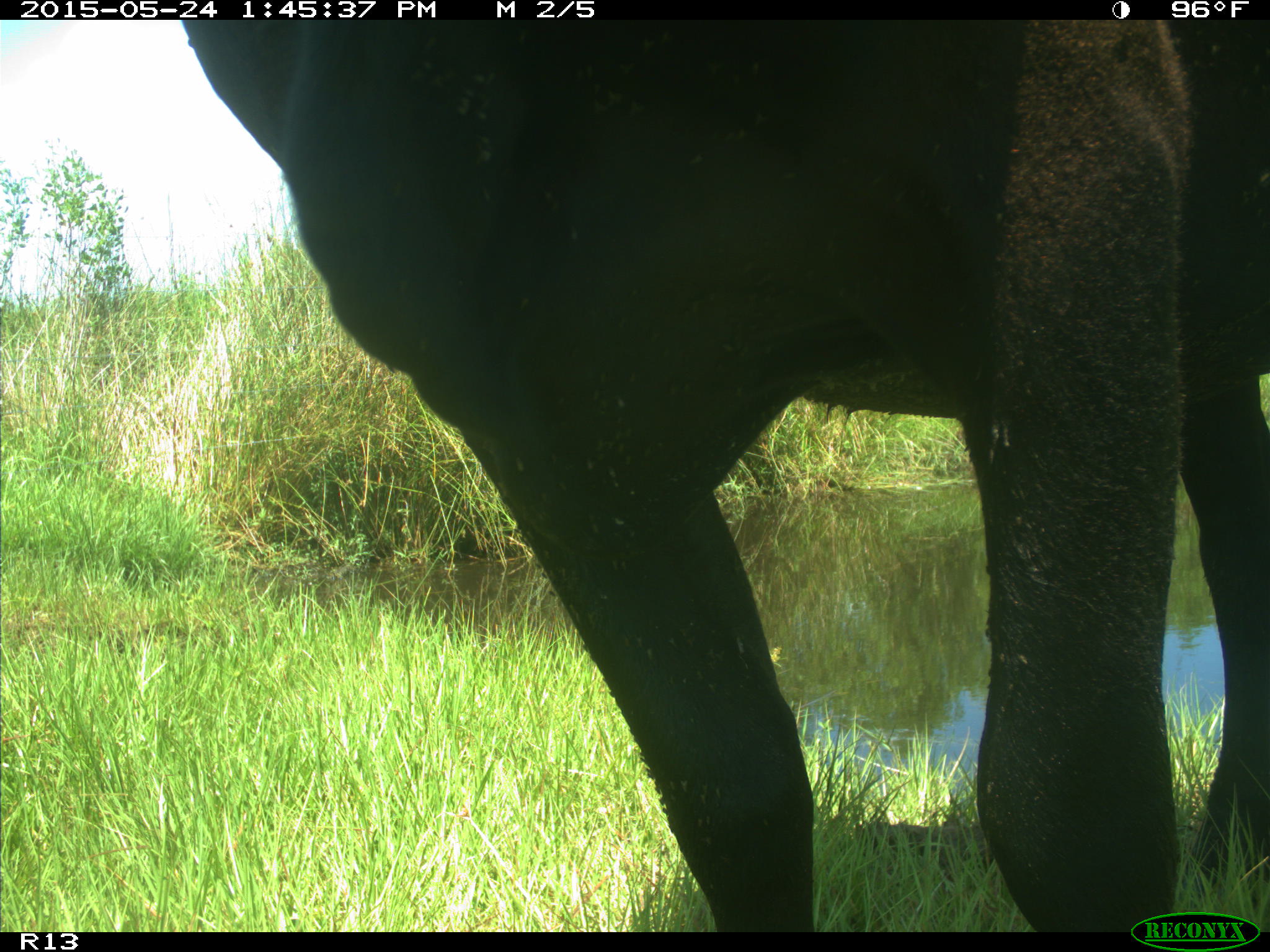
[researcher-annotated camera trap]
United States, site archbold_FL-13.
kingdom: Animalia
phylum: Chordata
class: Mammalia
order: Artiodactyla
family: Bovidae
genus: Bos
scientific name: Bos taurus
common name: domestic cow